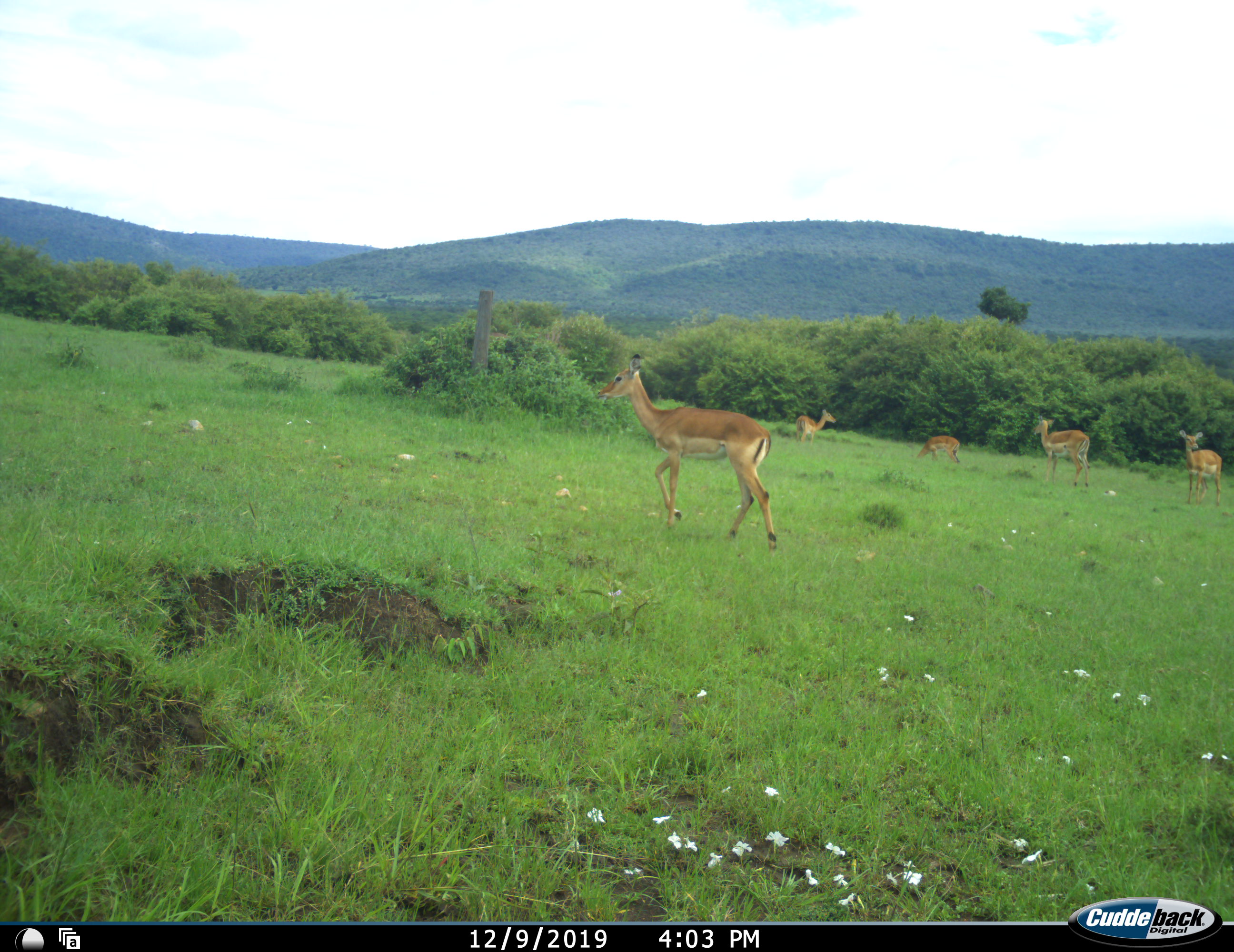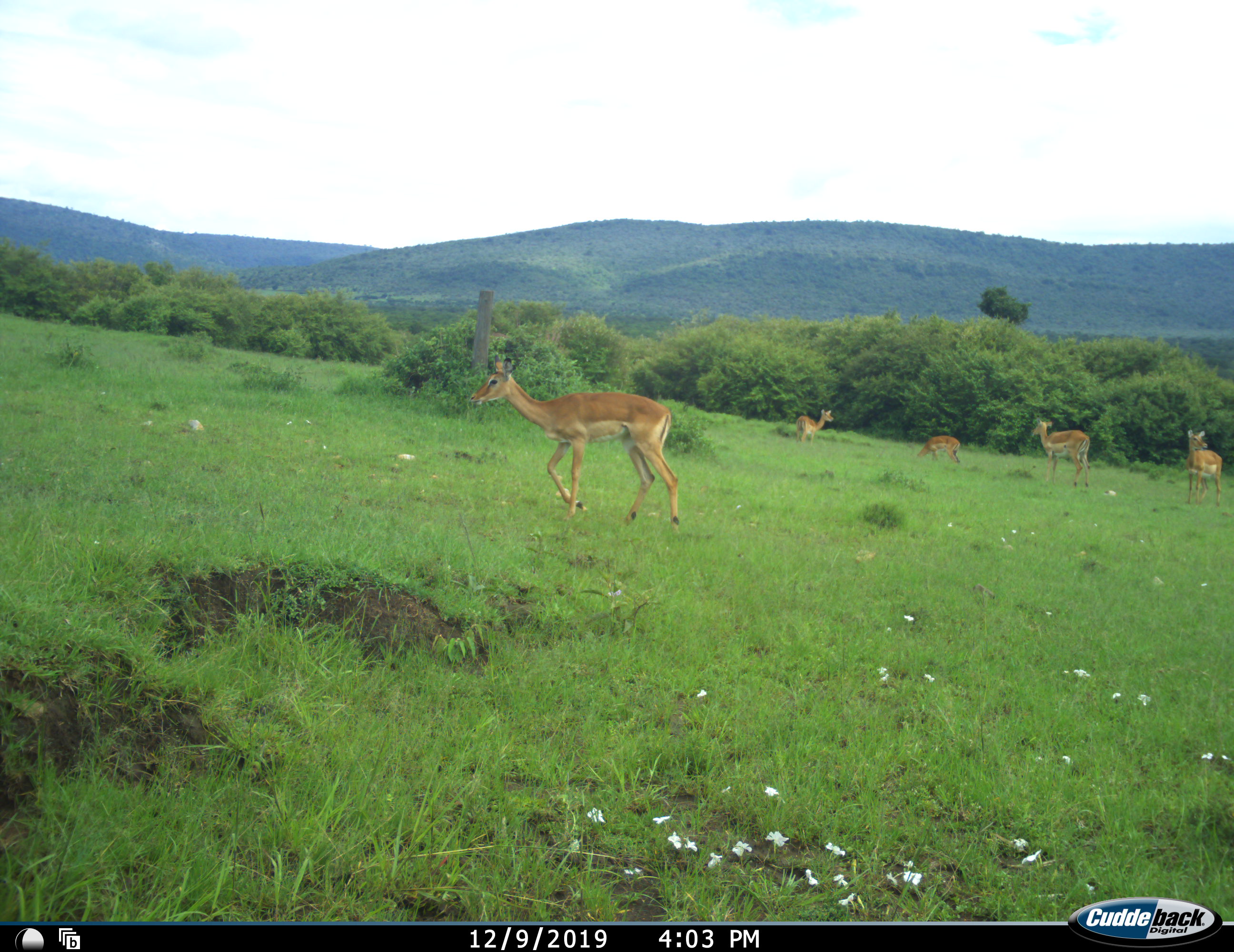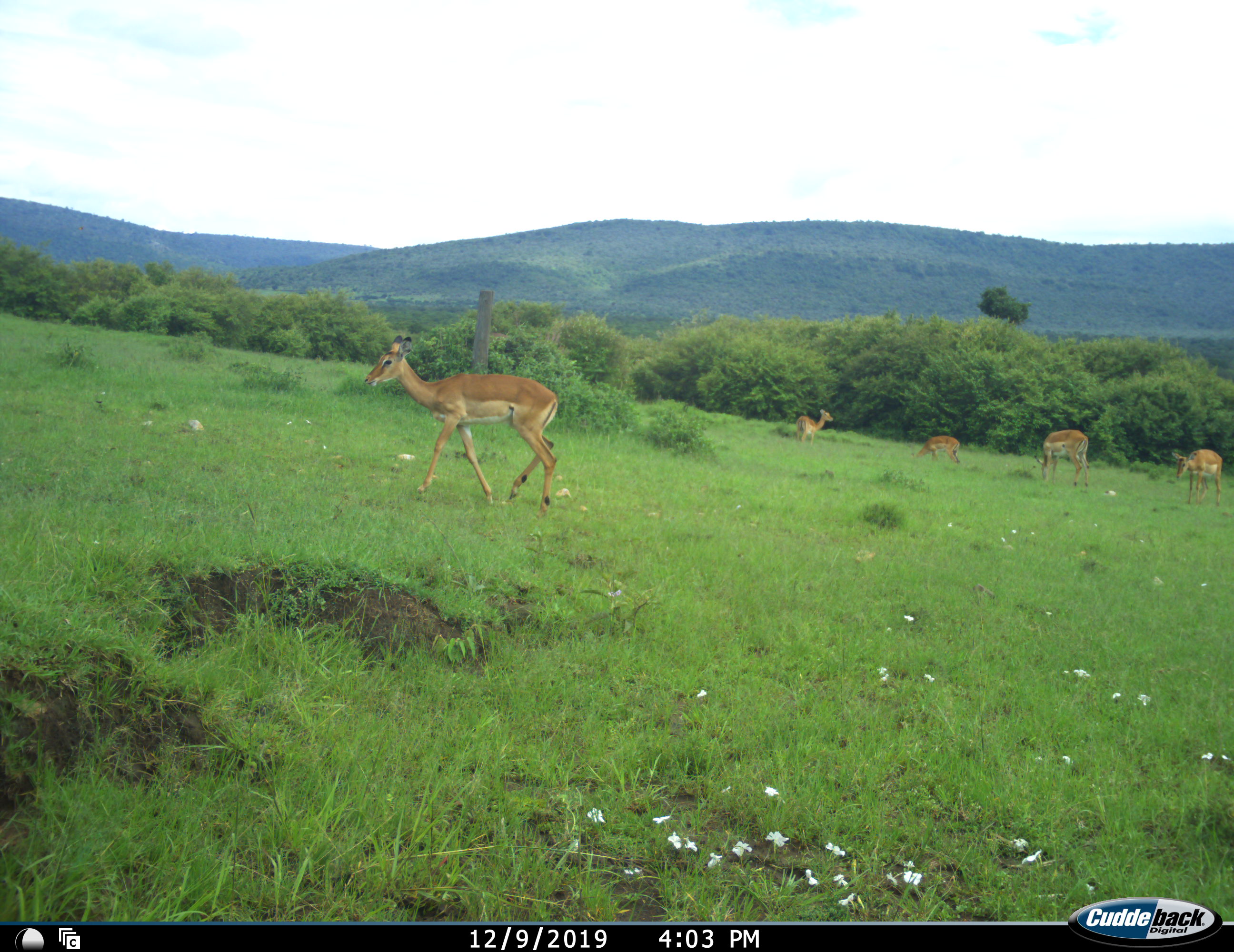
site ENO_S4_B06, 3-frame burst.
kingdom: Animalia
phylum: Chordata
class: Mammalia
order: Artiodactyla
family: Bovidae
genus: Aepyceros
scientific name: Aepyceros melampus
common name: impala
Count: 5.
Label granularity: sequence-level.